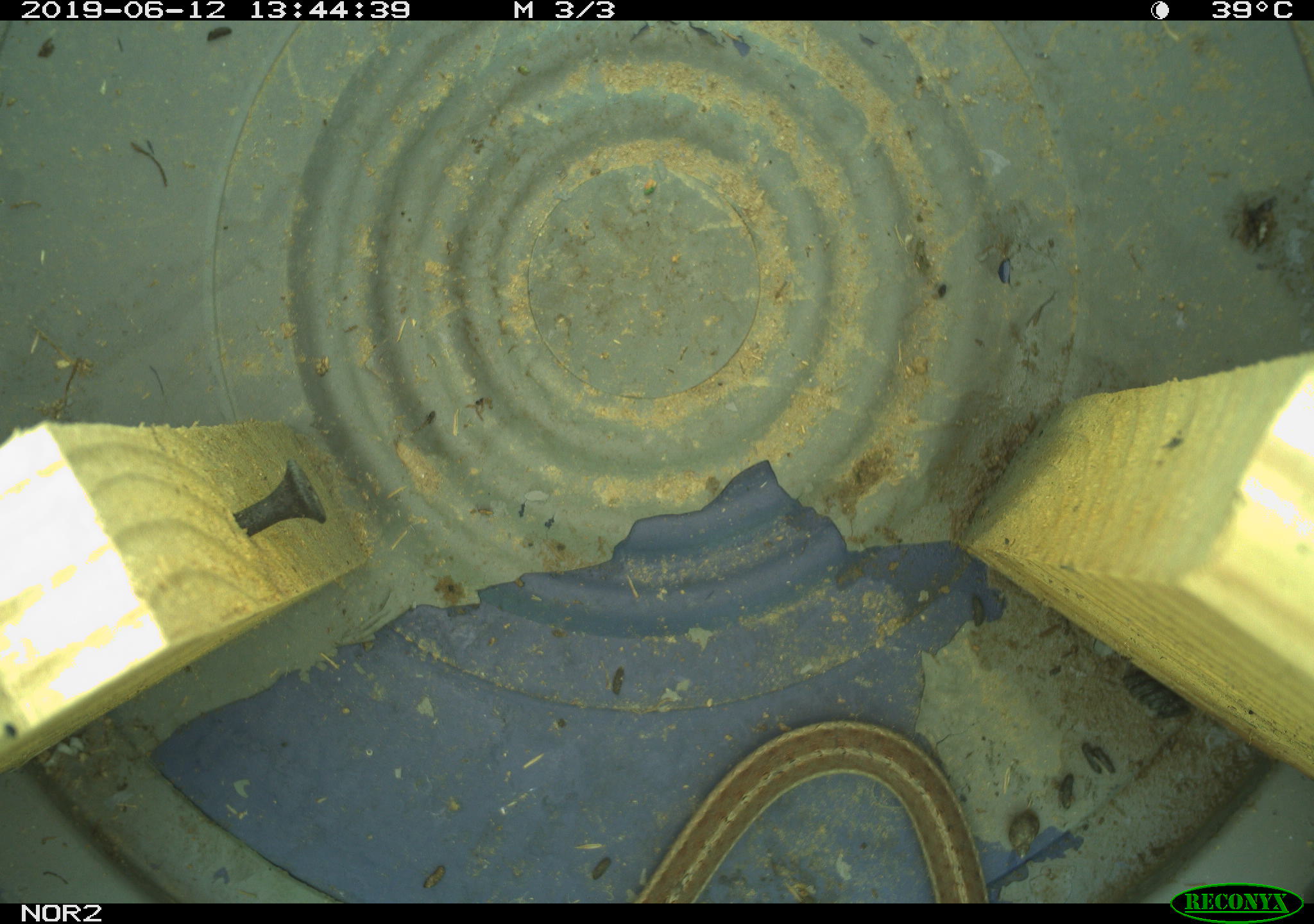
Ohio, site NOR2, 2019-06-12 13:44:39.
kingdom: Animalia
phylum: Chordata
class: Reptilia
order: Squamata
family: Colubridae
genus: Thamnophis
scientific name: Thamnophis sirtalis sirtalis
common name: eastern gartersnake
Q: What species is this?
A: Eastern gartersnake (Thamnophis sirtalis sirtalis).